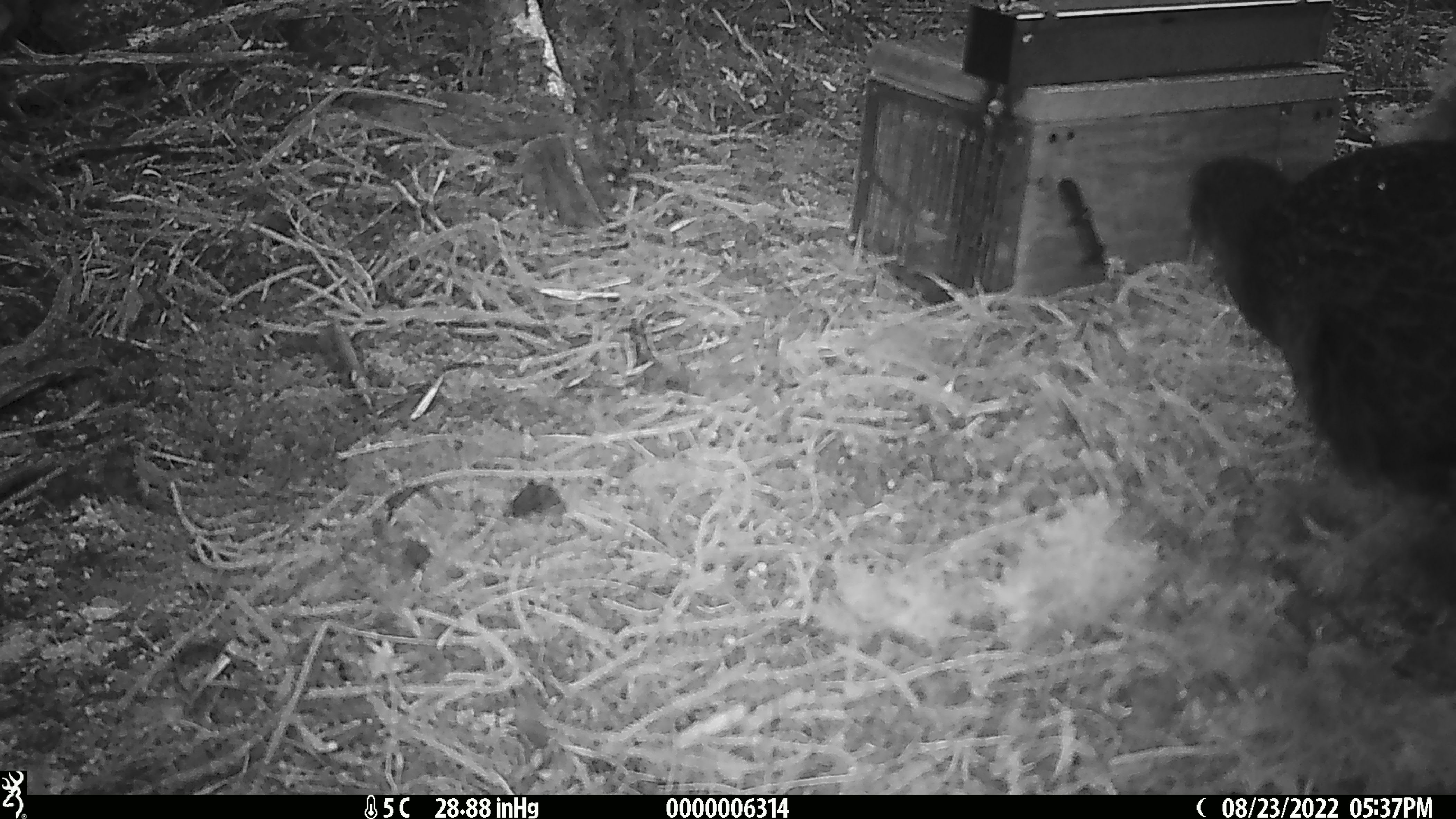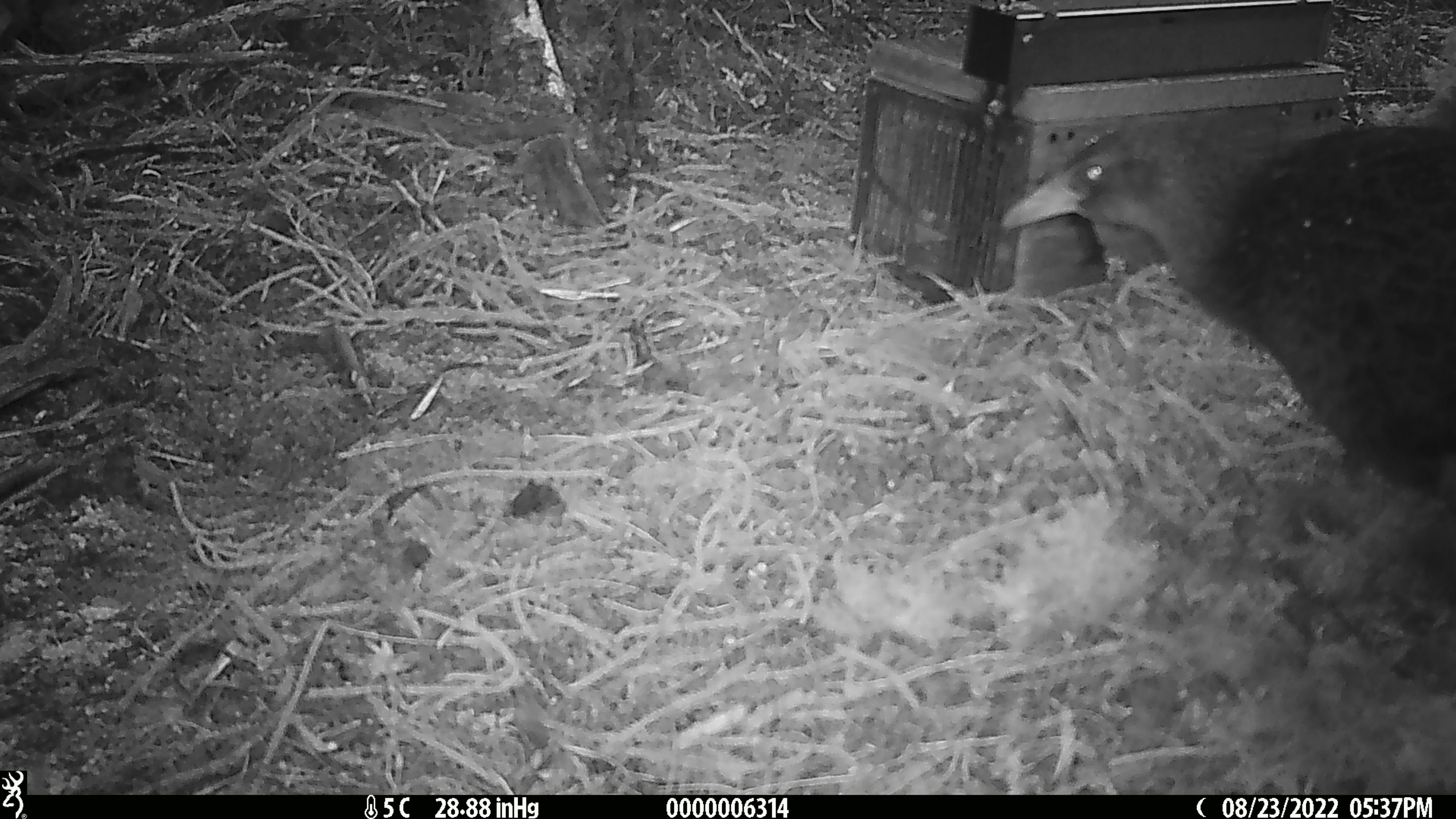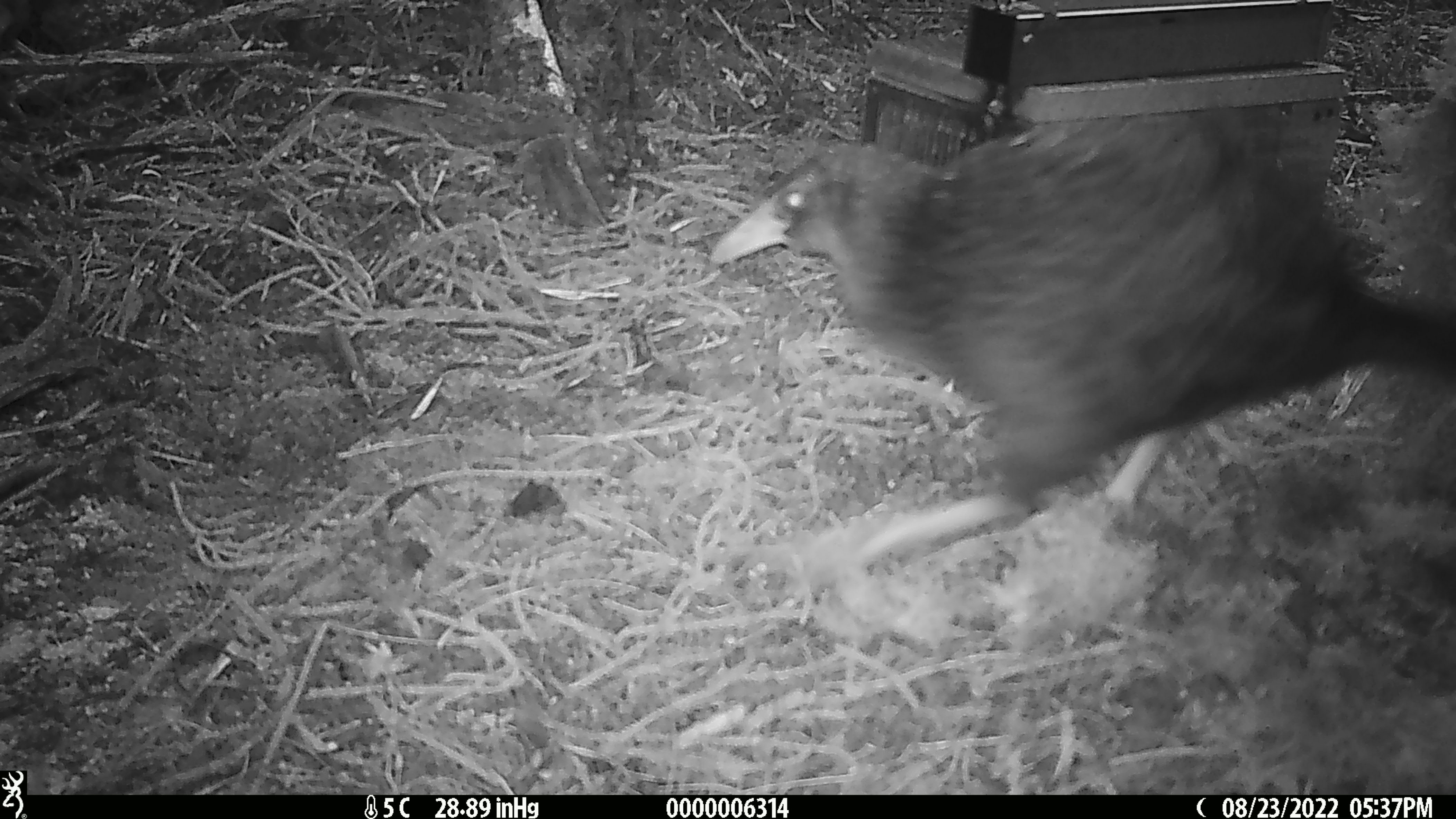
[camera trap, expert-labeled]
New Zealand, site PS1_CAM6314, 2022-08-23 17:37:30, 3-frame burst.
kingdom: Animalia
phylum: Chordata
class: Aves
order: Gruiformes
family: Rallidae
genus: Gallirallus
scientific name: Gallirallus australis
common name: weka